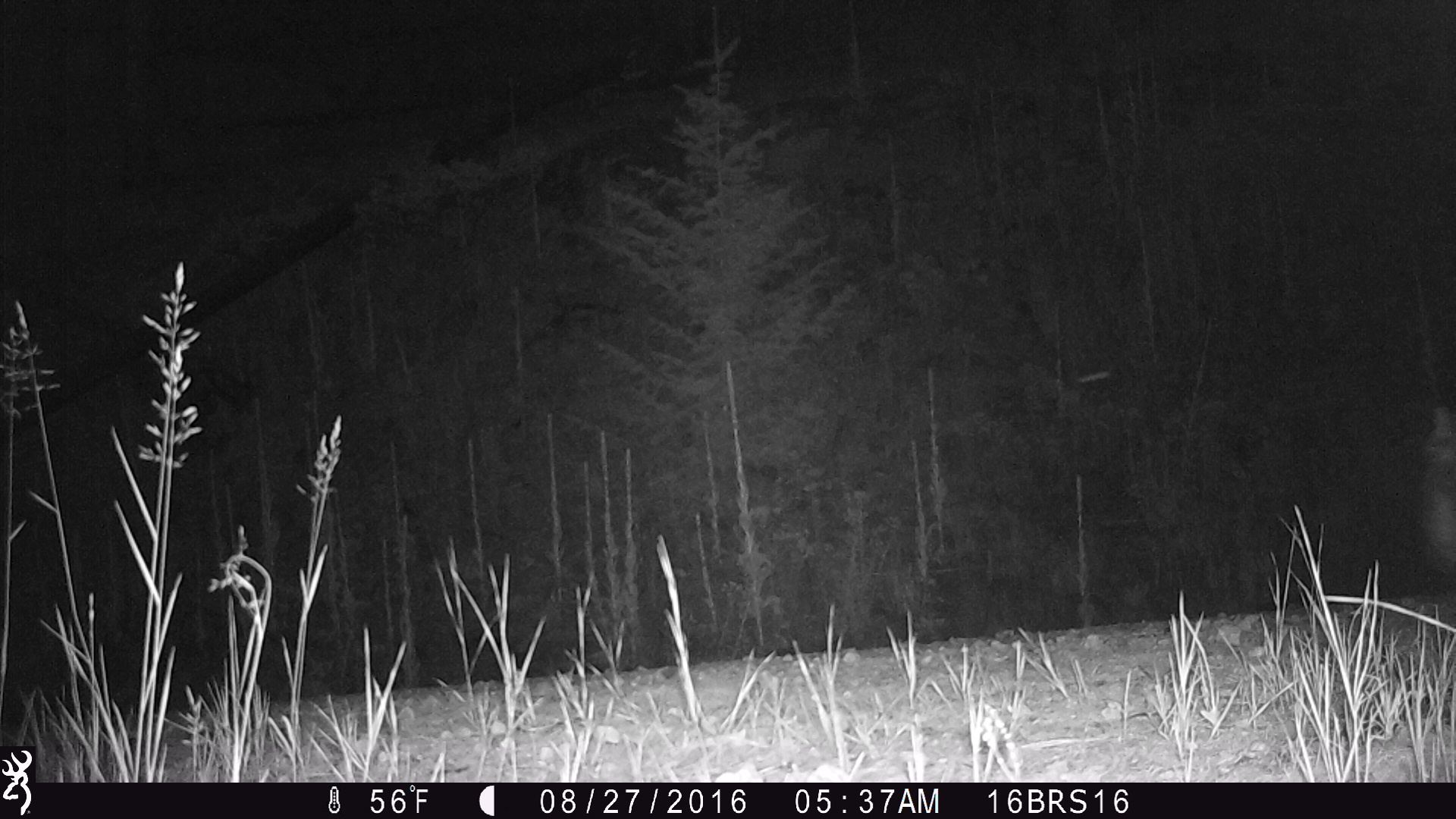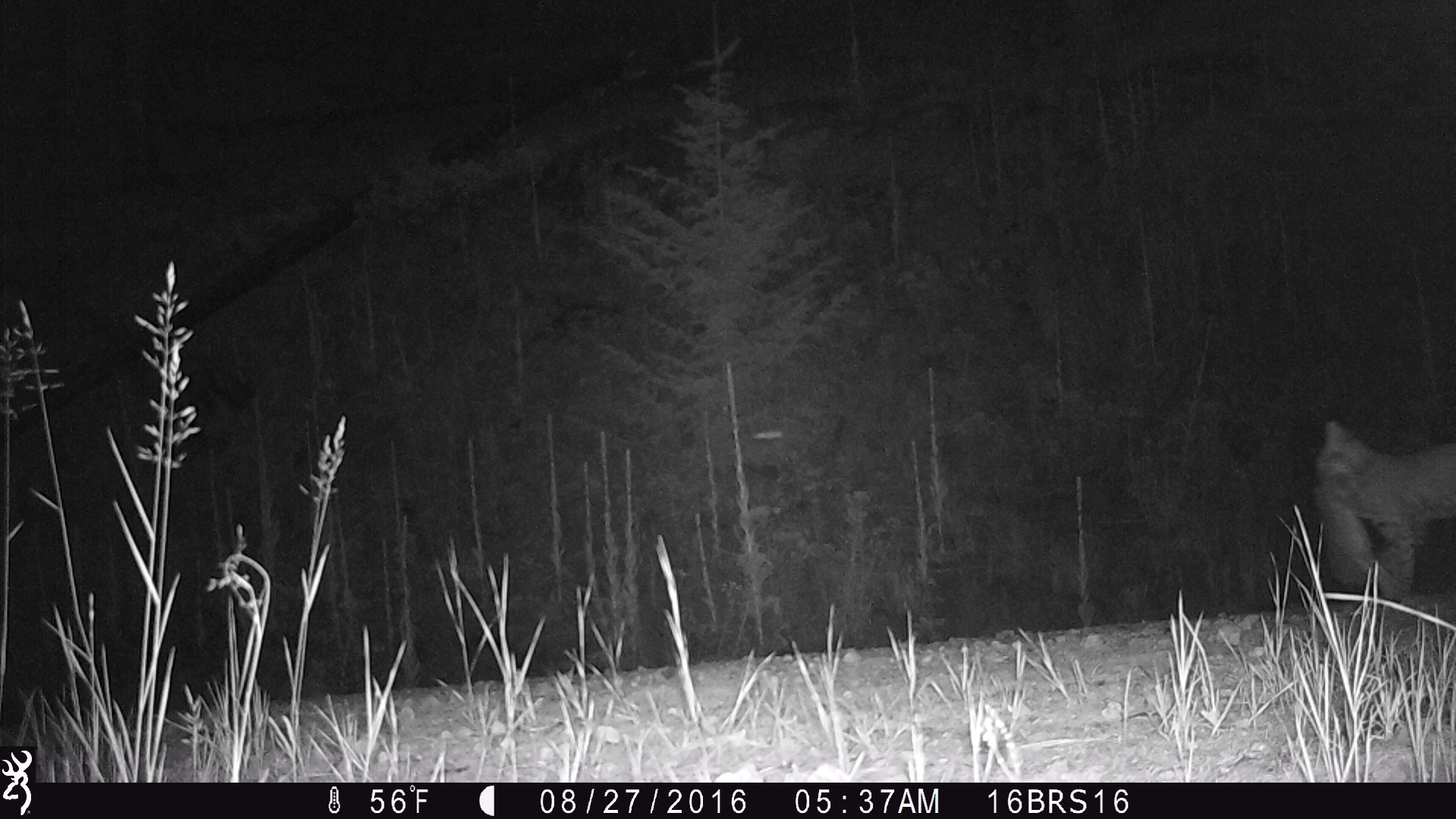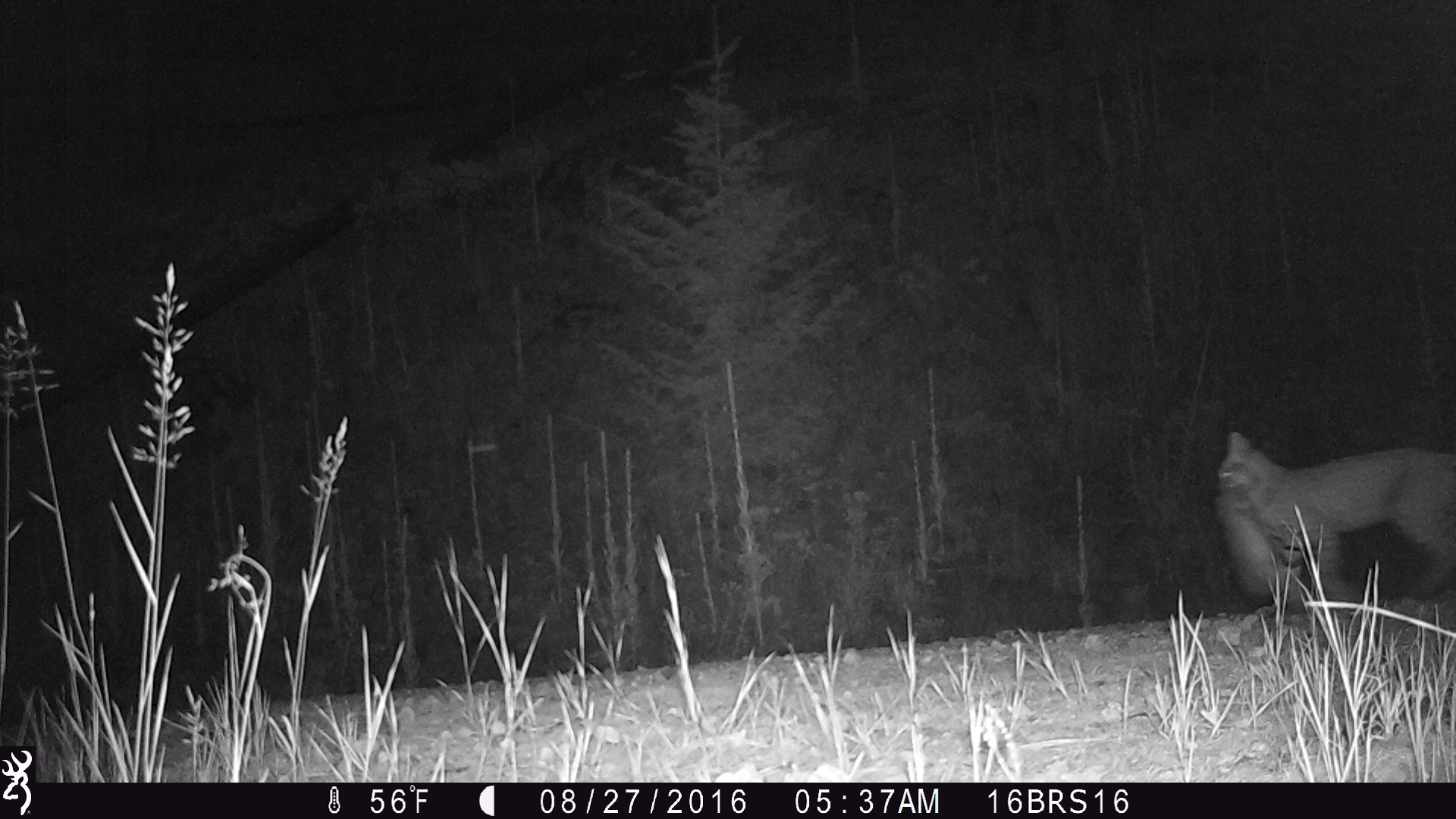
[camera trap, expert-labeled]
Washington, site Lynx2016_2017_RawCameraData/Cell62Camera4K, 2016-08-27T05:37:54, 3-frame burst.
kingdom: Animalia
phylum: Chordata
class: Mammalia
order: Carnivora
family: Felidae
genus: Lynx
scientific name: Lynx rufus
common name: bobcat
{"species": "Lynx rufus (bobcat)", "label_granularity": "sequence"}